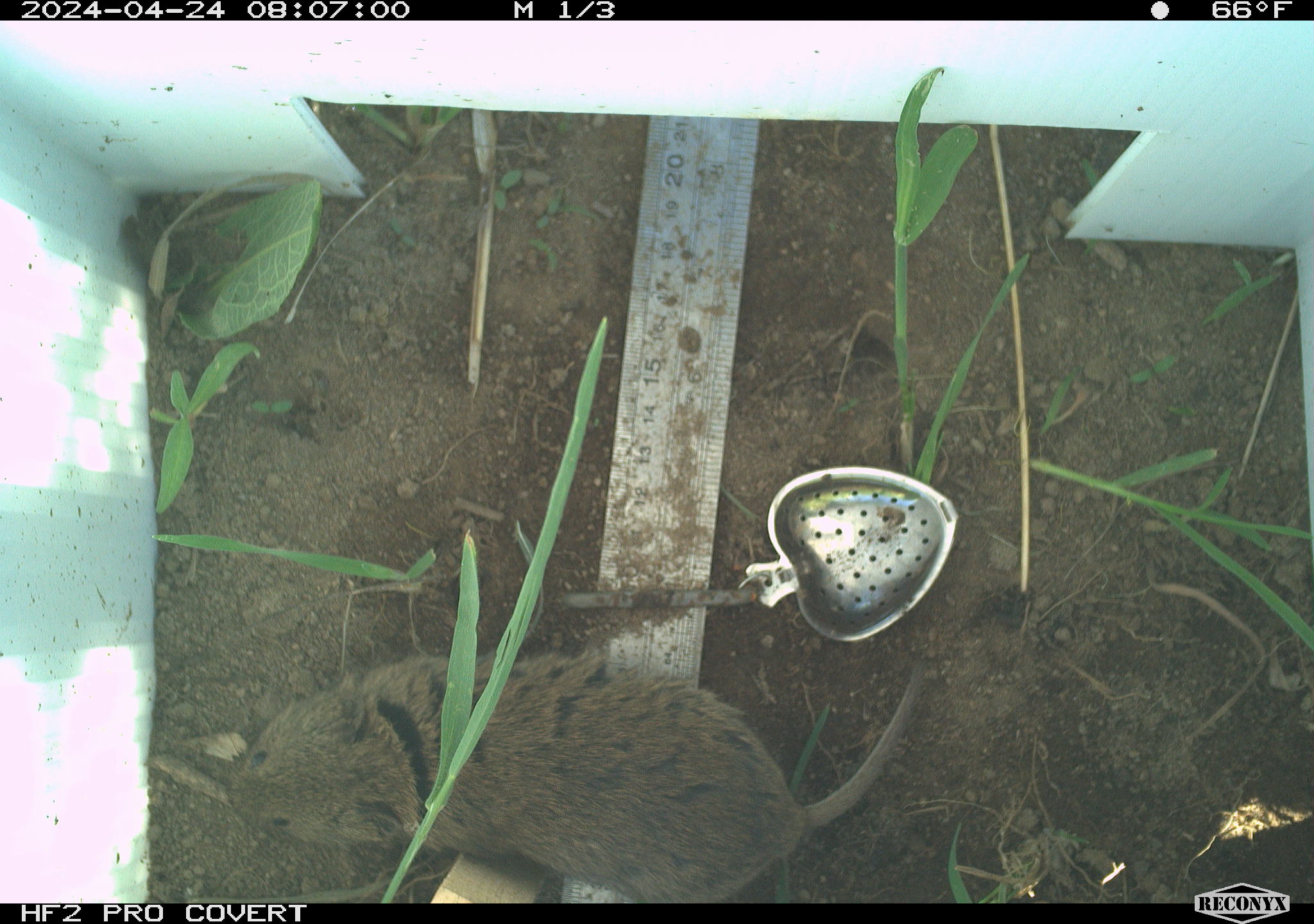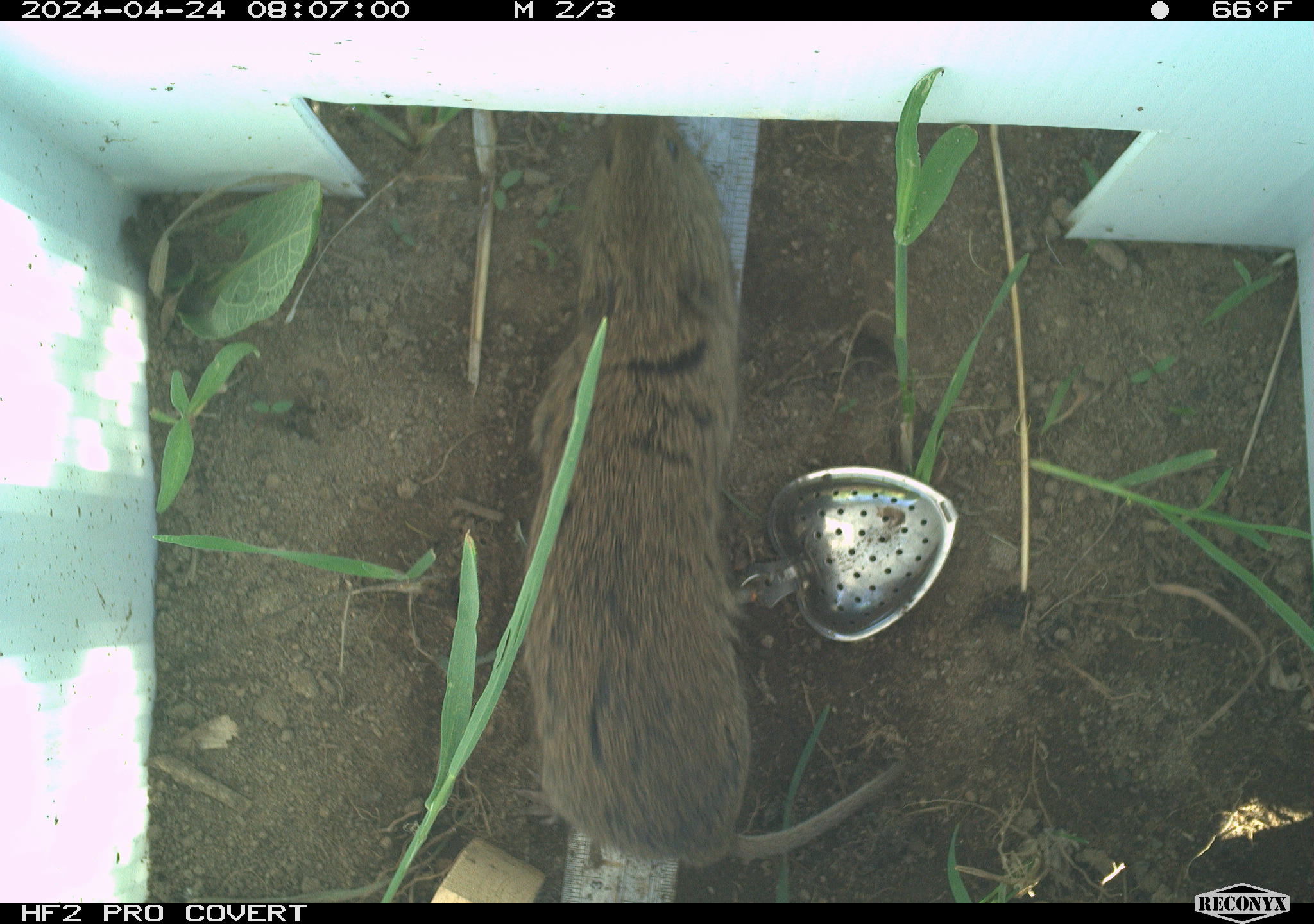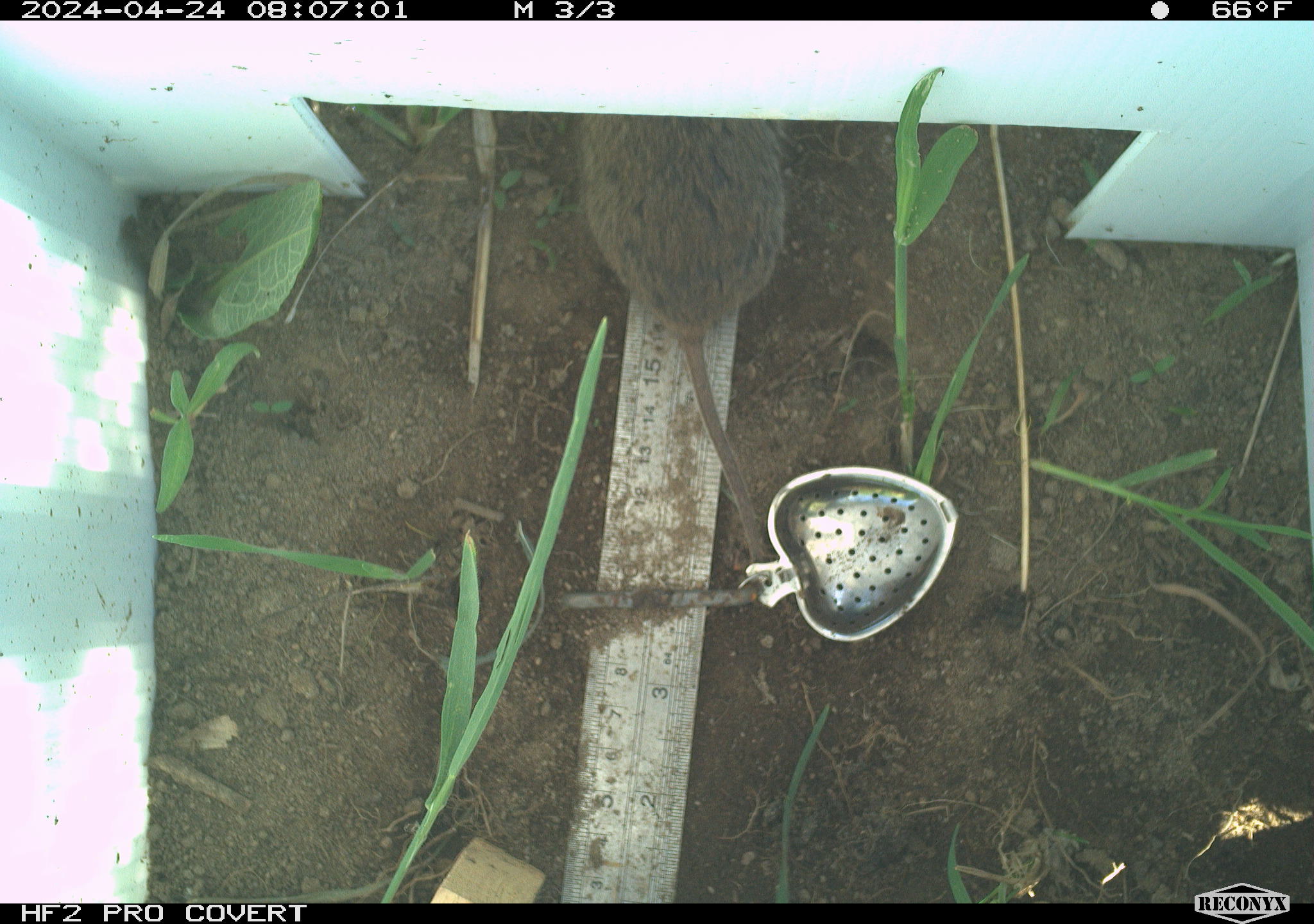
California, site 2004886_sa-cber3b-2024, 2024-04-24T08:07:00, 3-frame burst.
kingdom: Animalia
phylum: Chordata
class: Mammalia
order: Rodentia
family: Cricetidae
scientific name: Arvicolinae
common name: voles, lemmings, and muskrats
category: arvicolinae subfamily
Arvicolinae subfamily (voles, lemmings, and muskrats) (Arvicolinae).